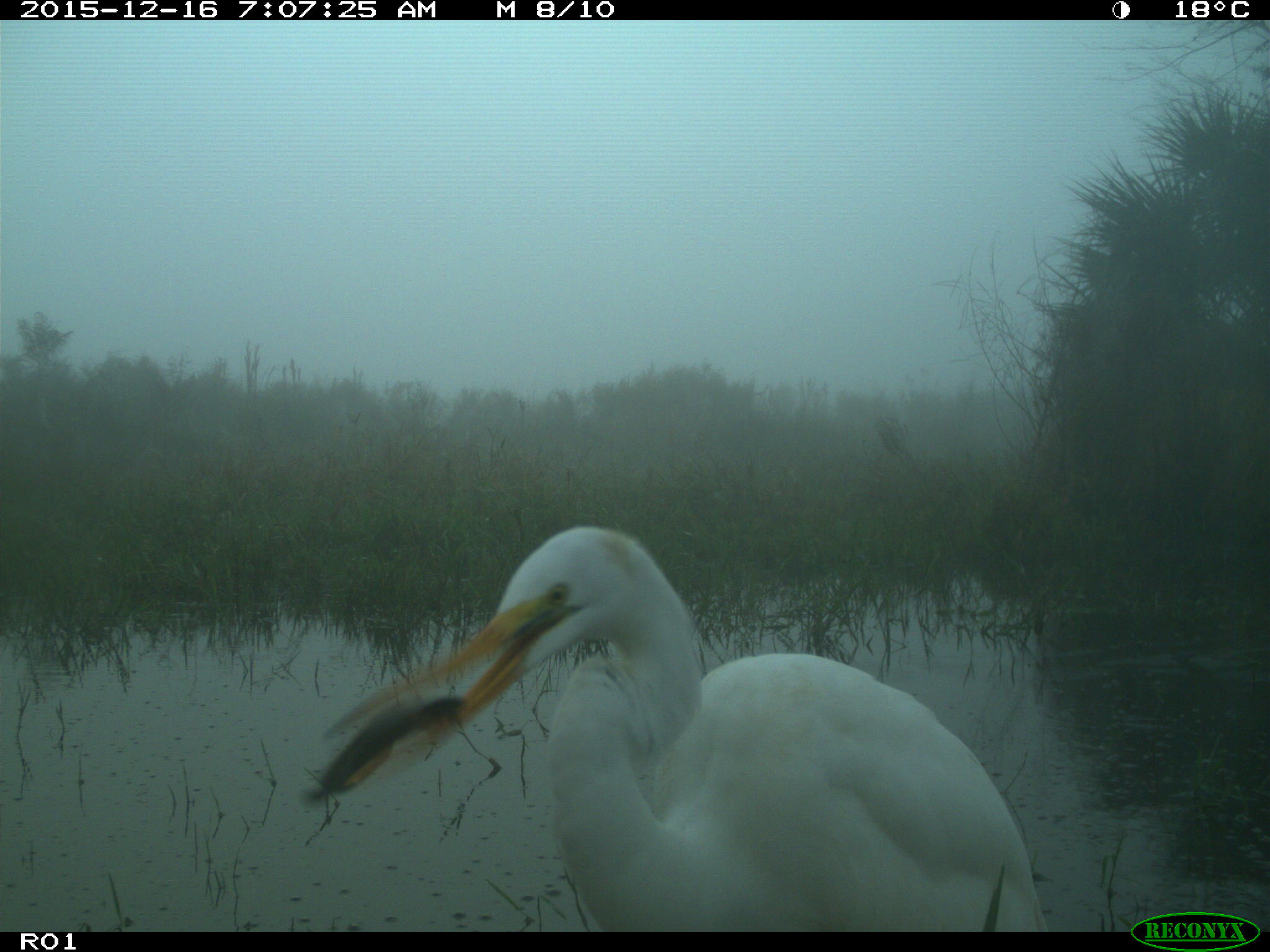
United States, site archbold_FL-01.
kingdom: Animalia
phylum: Chordata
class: Aves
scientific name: Aves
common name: birds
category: unidentified bird